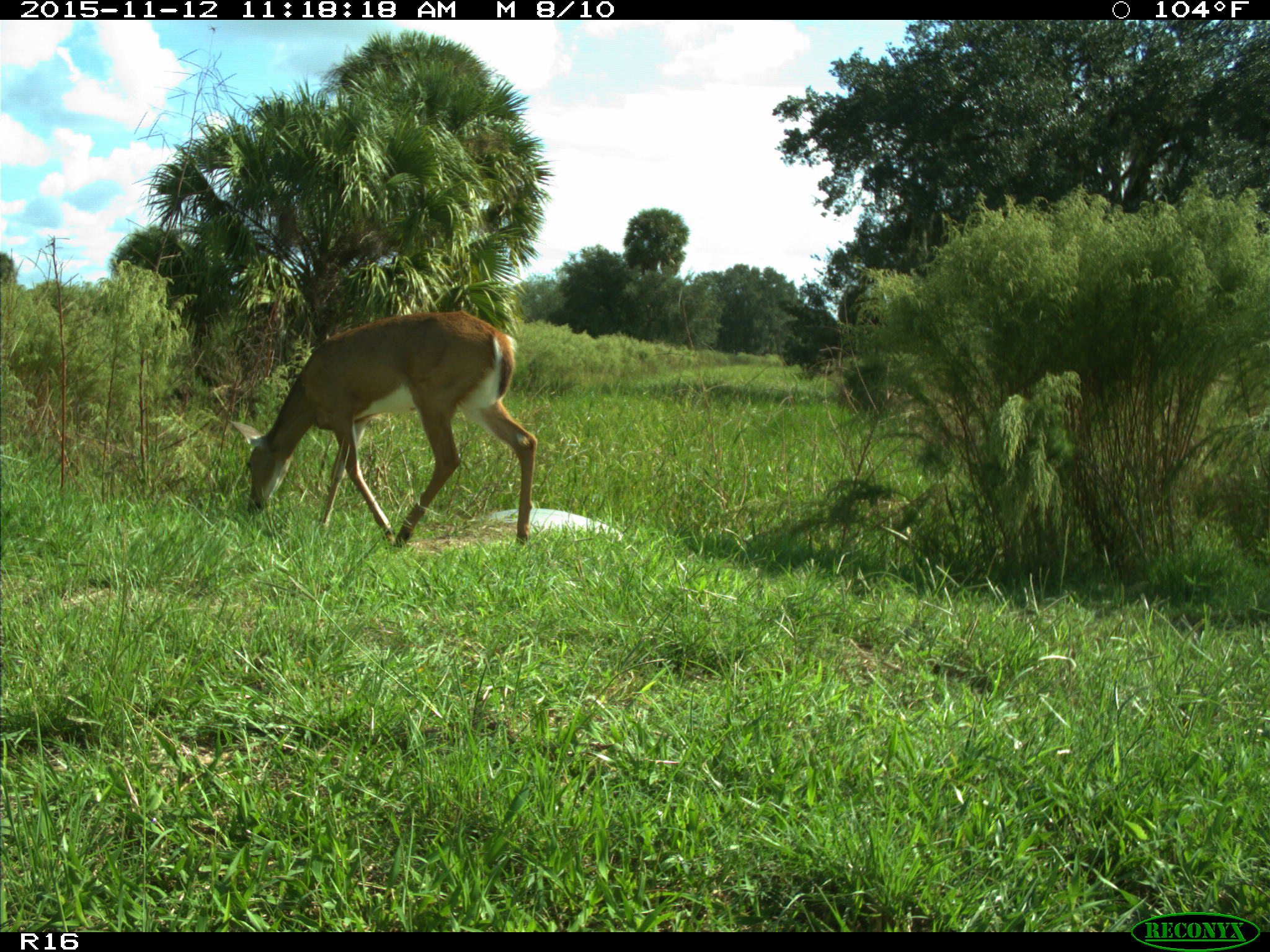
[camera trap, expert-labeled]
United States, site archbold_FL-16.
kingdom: Animalia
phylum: Chordata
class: Mammalia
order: Artiodactyla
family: Cervidae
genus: Odocoileus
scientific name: Odocoileus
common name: deer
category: unidentified deer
Unidentified deer (deer) (Odocoileus).